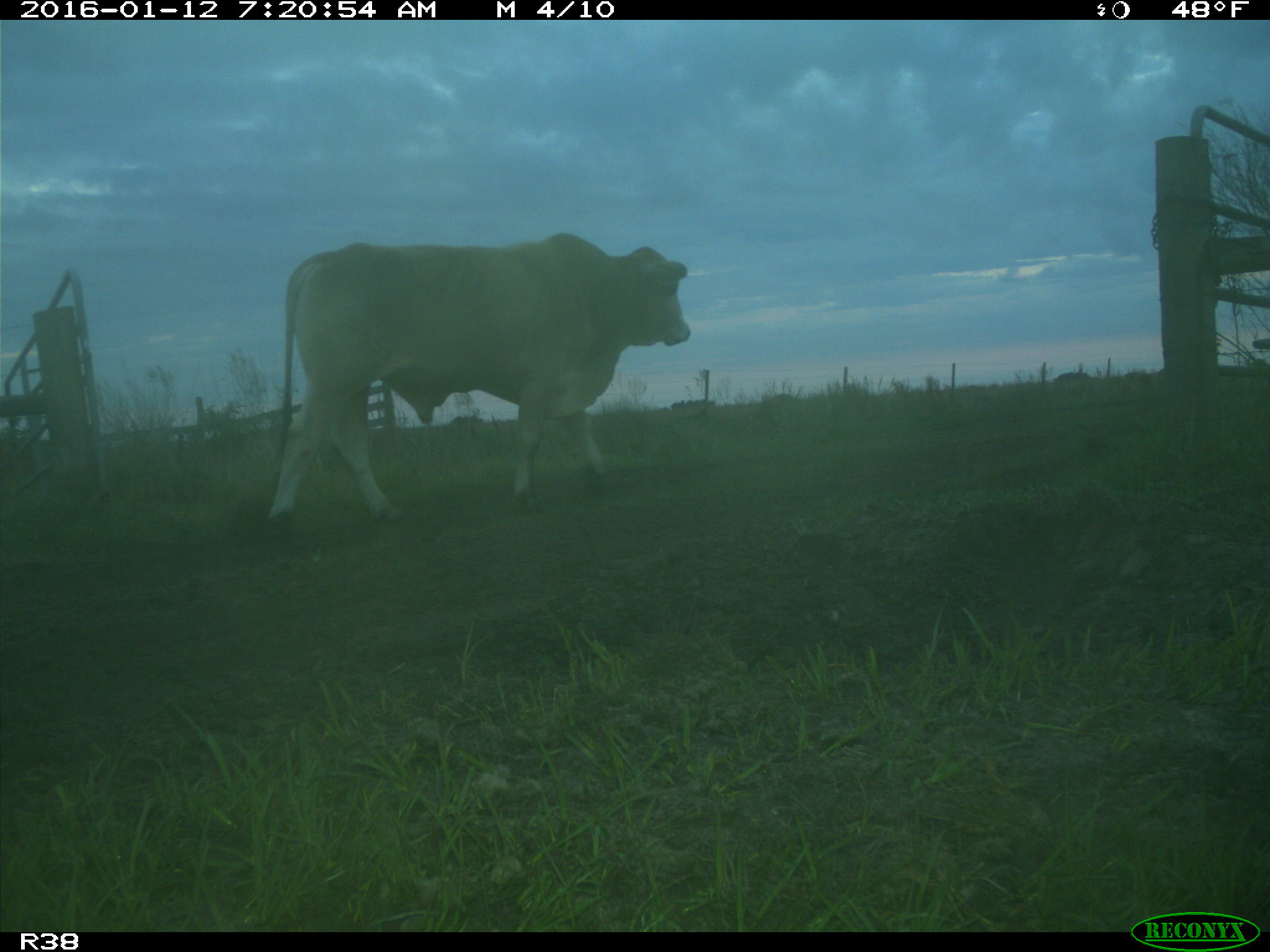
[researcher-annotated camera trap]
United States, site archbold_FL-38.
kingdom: Animalia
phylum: Chordata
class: Mammalia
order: Artiodactyla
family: Bovidae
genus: Bos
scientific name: Bos taurus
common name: domestic cow